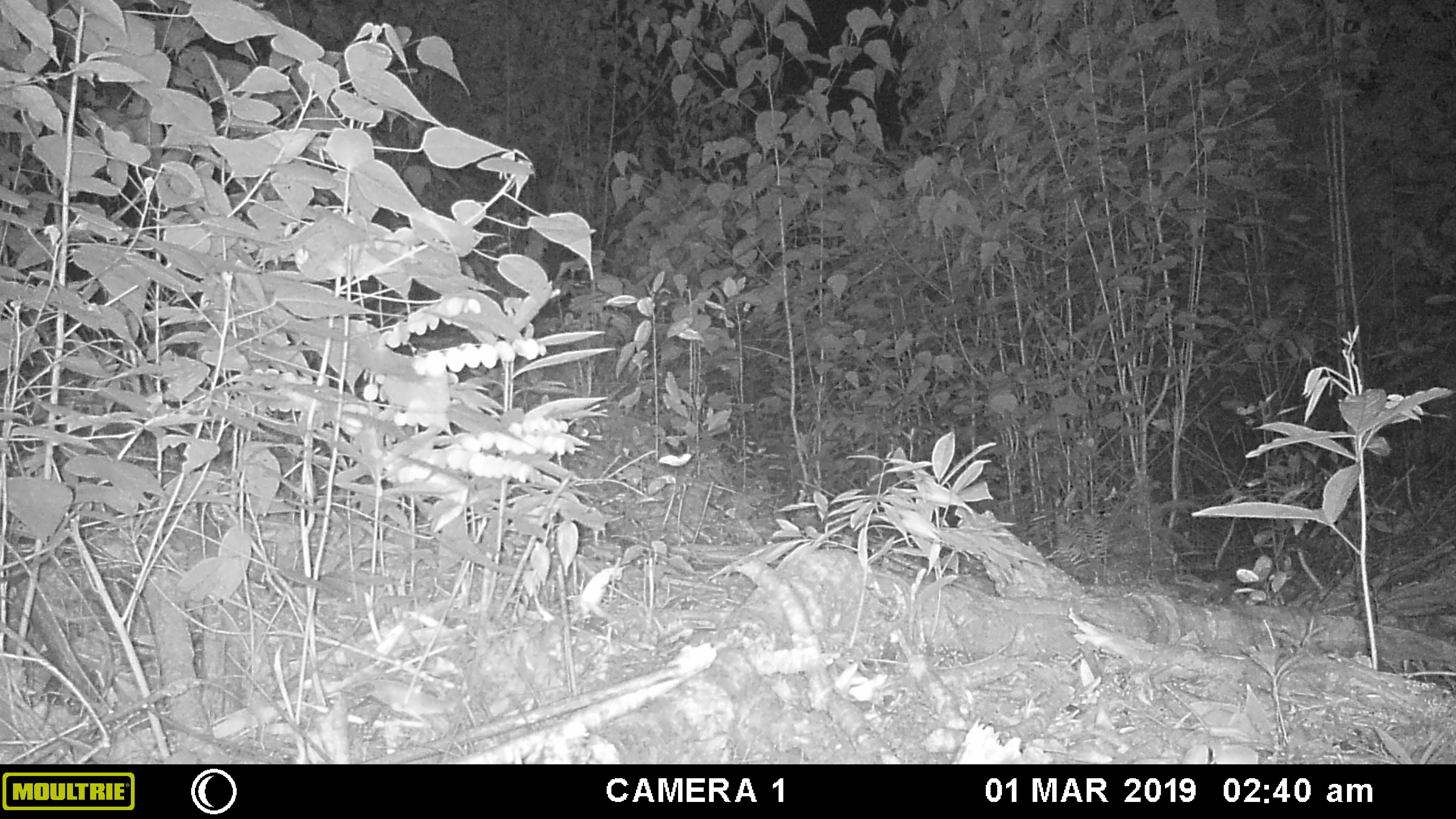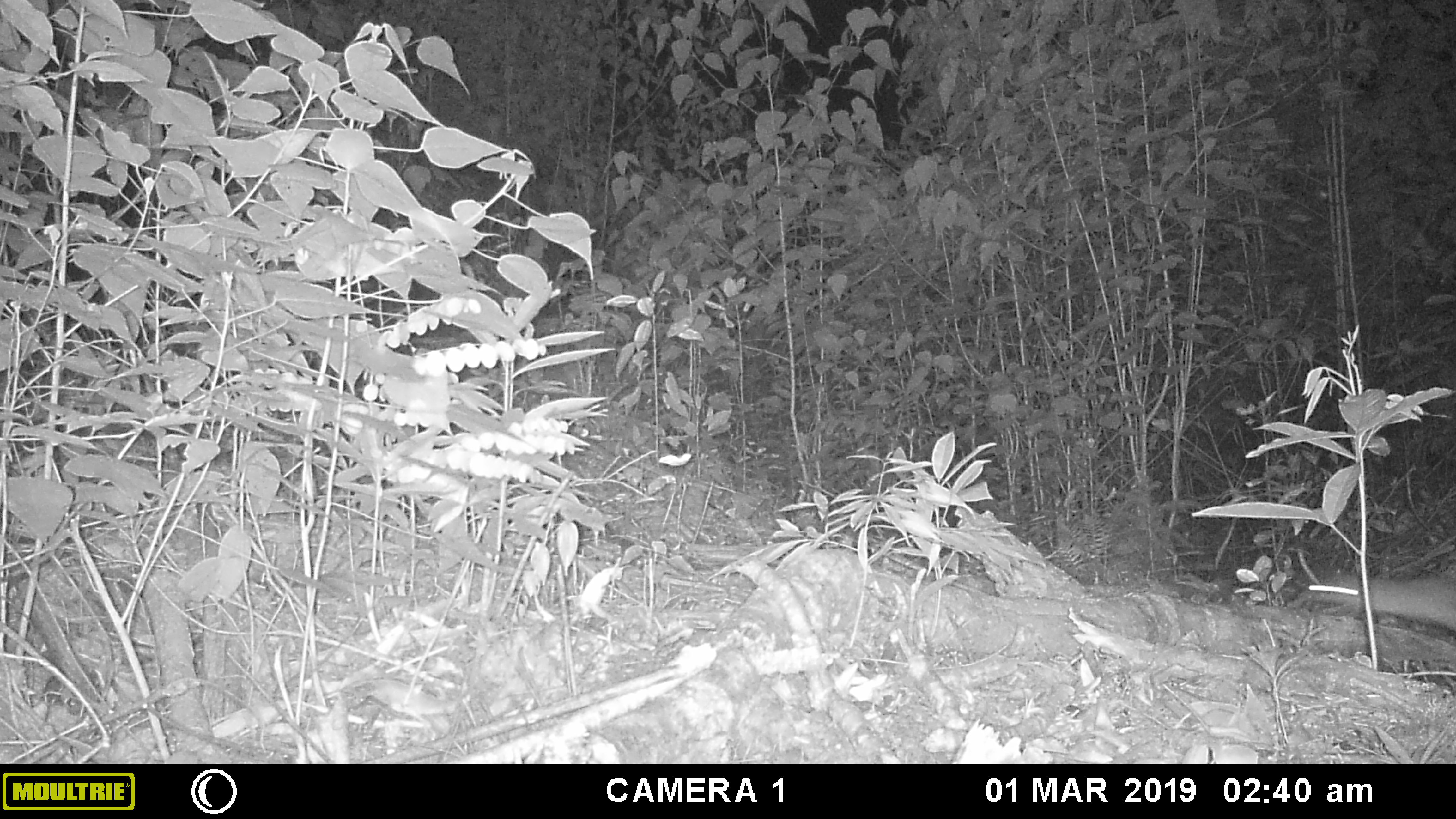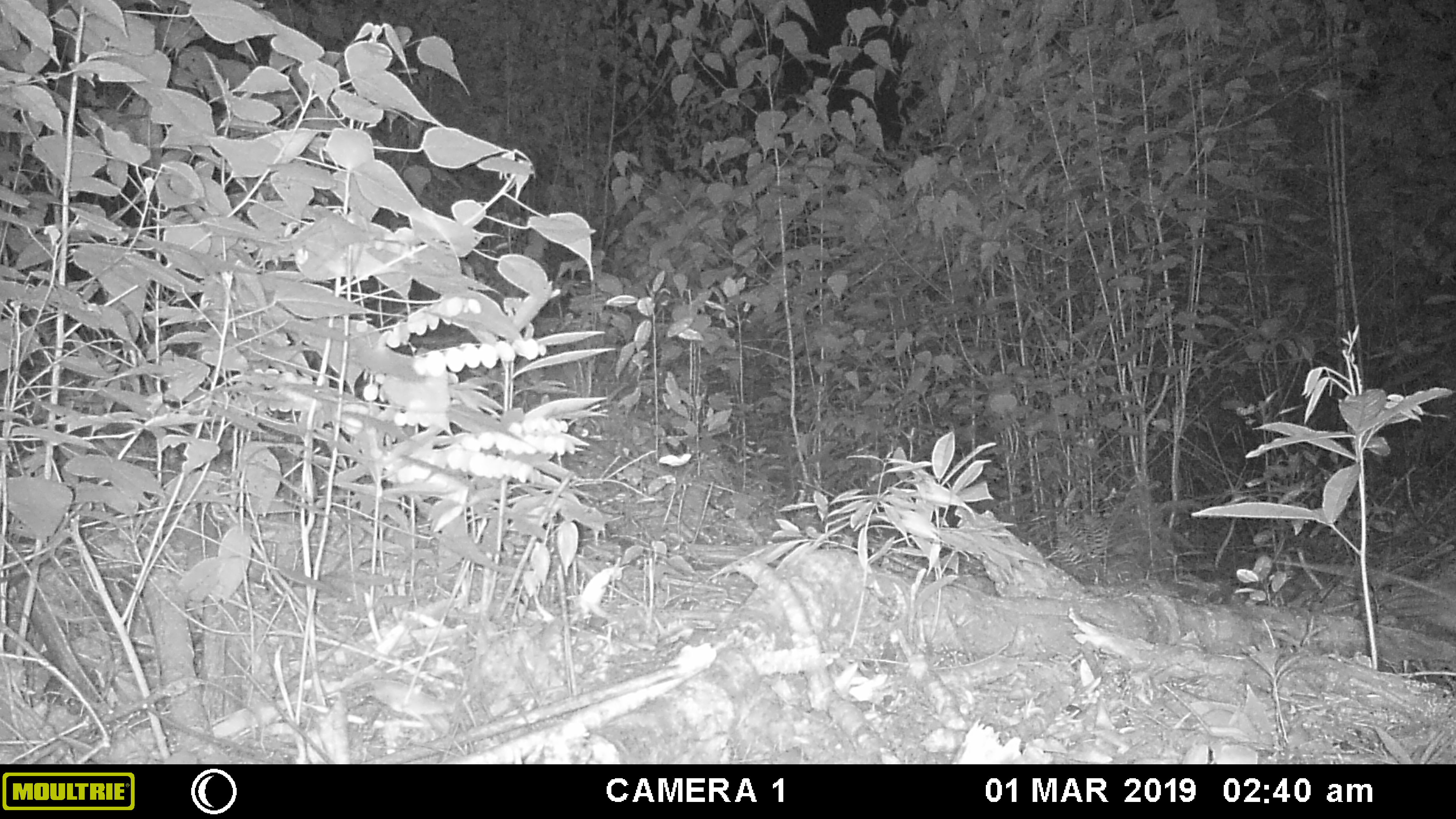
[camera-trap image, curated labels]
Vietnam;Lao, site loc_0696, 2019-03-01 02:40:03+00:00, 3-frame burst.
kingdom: Animalia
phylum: Chordata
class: Mammalia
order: Rodentia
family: Muridae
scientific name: Muridae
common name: old-world mice and rats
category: unidentified murid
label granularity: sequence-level